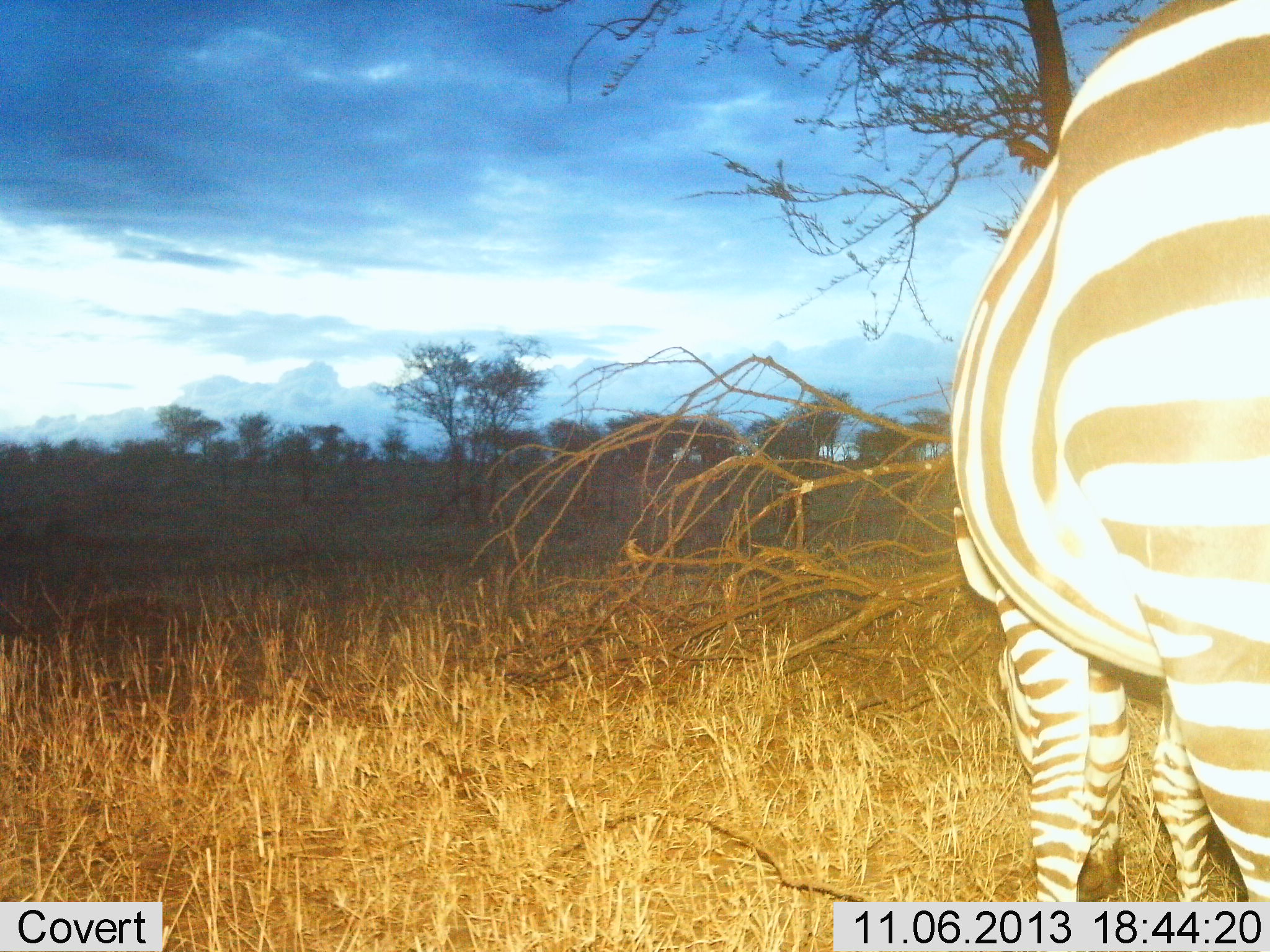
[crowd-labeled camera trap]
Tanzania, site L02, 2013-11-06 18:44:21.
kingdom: Animalia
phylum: Chordata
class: Mammalia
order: Perissodactyla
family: Equidae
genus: Equus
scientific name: Equus quagga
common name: plains zebra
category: zebra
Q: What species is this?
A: Zebra (plains zebra) (Equus quagga).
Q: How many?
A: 1.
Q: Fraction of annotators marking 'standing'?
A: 72%.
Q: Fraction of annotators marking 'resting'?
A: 0%.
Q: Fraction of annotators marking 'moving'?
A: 0%.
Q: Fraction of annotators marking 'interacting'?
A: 0%.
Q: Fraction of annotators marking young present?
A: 0%.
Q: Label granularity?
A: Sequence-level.